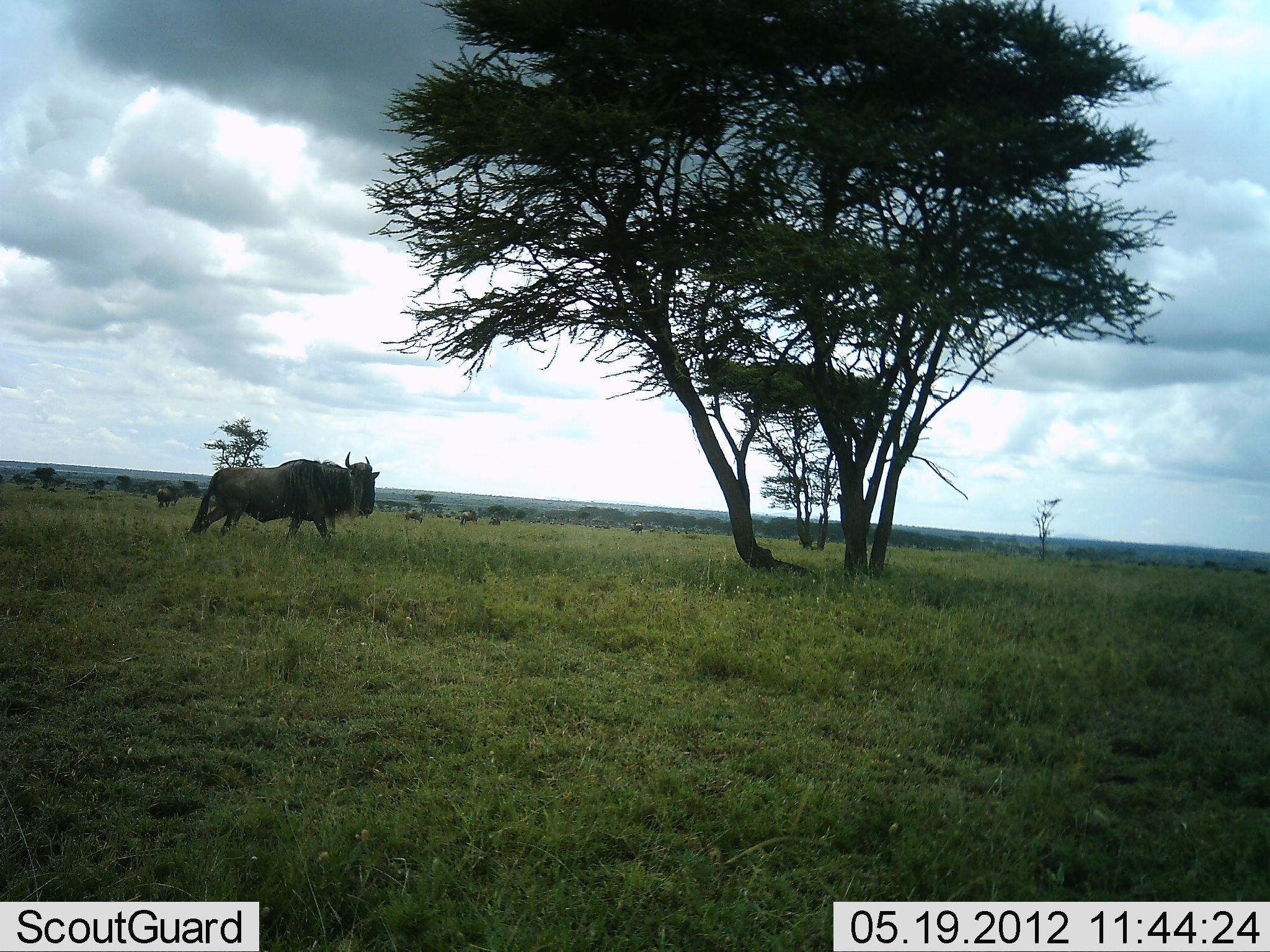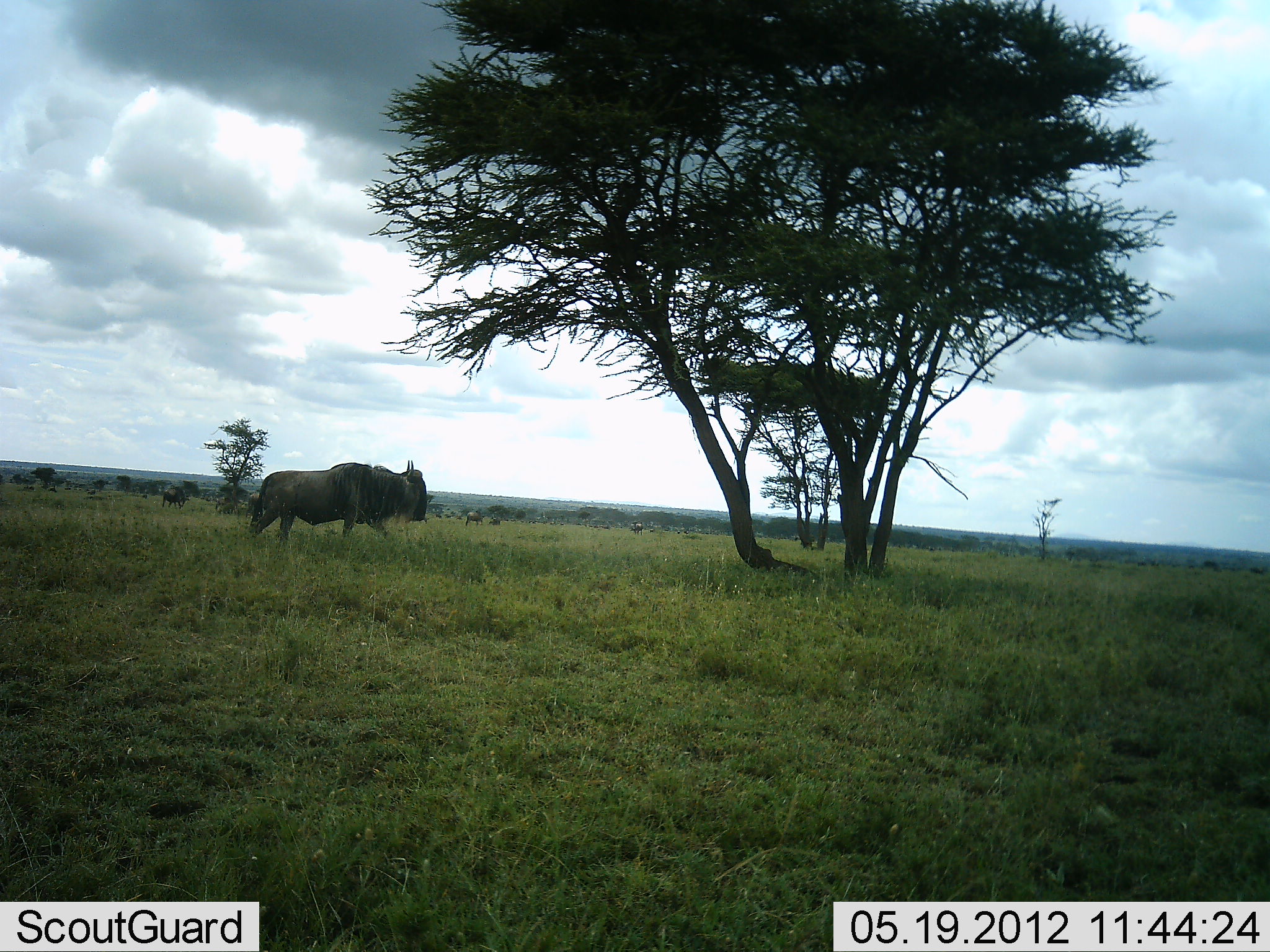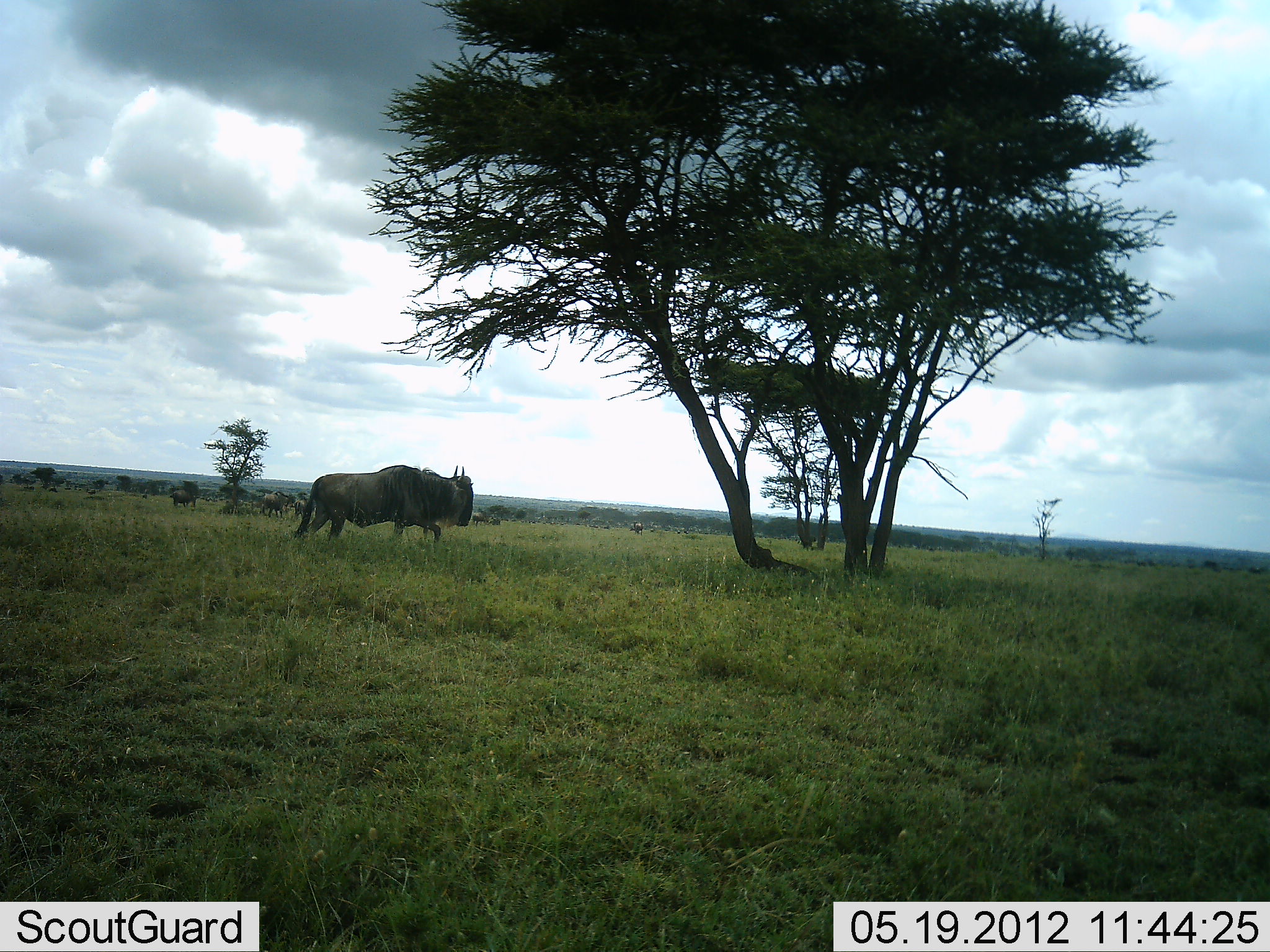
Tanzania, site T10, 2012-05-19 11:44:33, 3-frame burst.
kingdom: Animalia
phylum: Chordata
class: Mammalia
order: Artiodactyla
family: Bovidae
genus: Connochaetes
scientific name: Connochaetes taurinus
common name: blue wildebeest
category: wildebeest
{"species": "wildebeest (blue wildebeest) (Connochaetes taurinus)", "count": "5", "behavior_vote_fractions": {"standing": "10%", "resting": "0%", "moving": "100%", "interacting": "0%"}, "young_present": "0%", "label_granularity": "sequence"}